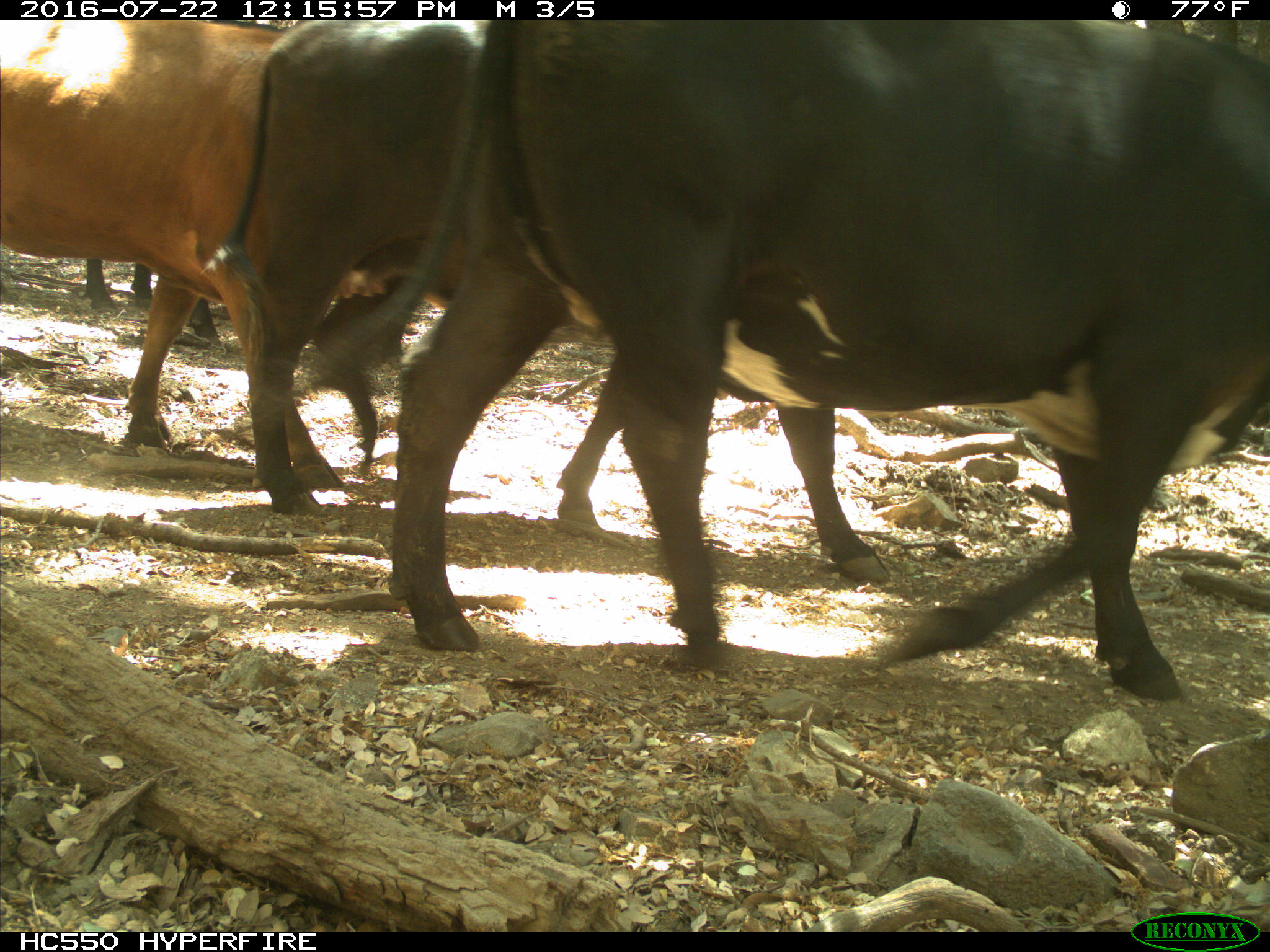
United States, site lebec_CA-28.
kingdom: Animalia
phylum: Chordata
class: Mammalia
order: Artiodactyla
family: Bovidae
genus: Bos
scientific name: Bos taurus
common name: domestic cow